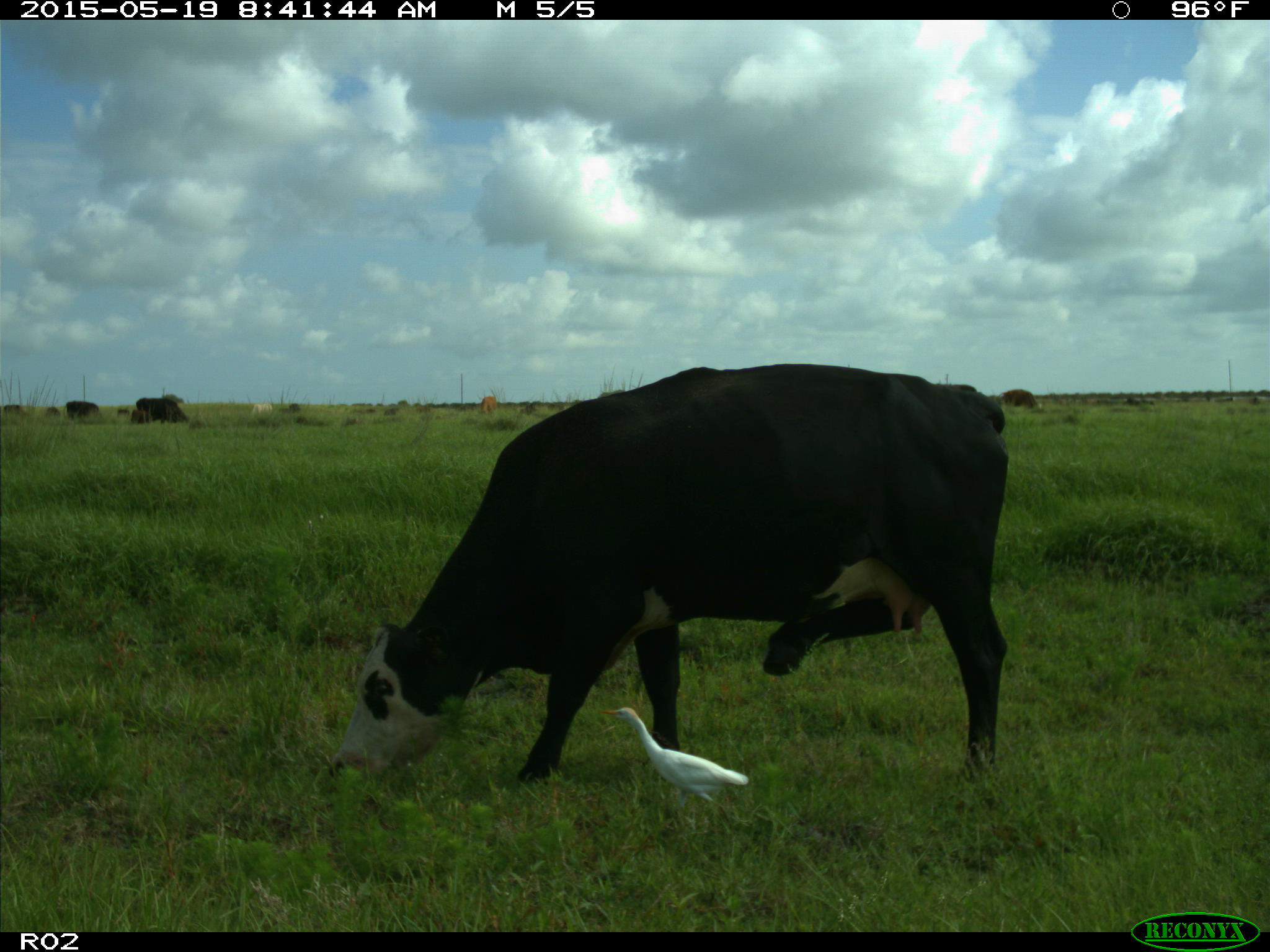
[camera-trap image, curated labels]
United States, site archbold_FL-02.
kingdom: Animalia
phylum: Chordata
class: Mammalia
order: Artiodactyla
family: Bovidae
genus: Bos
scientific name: Bos taurus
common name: domestic cow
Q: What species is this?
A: Bos taurus (domestic cow).